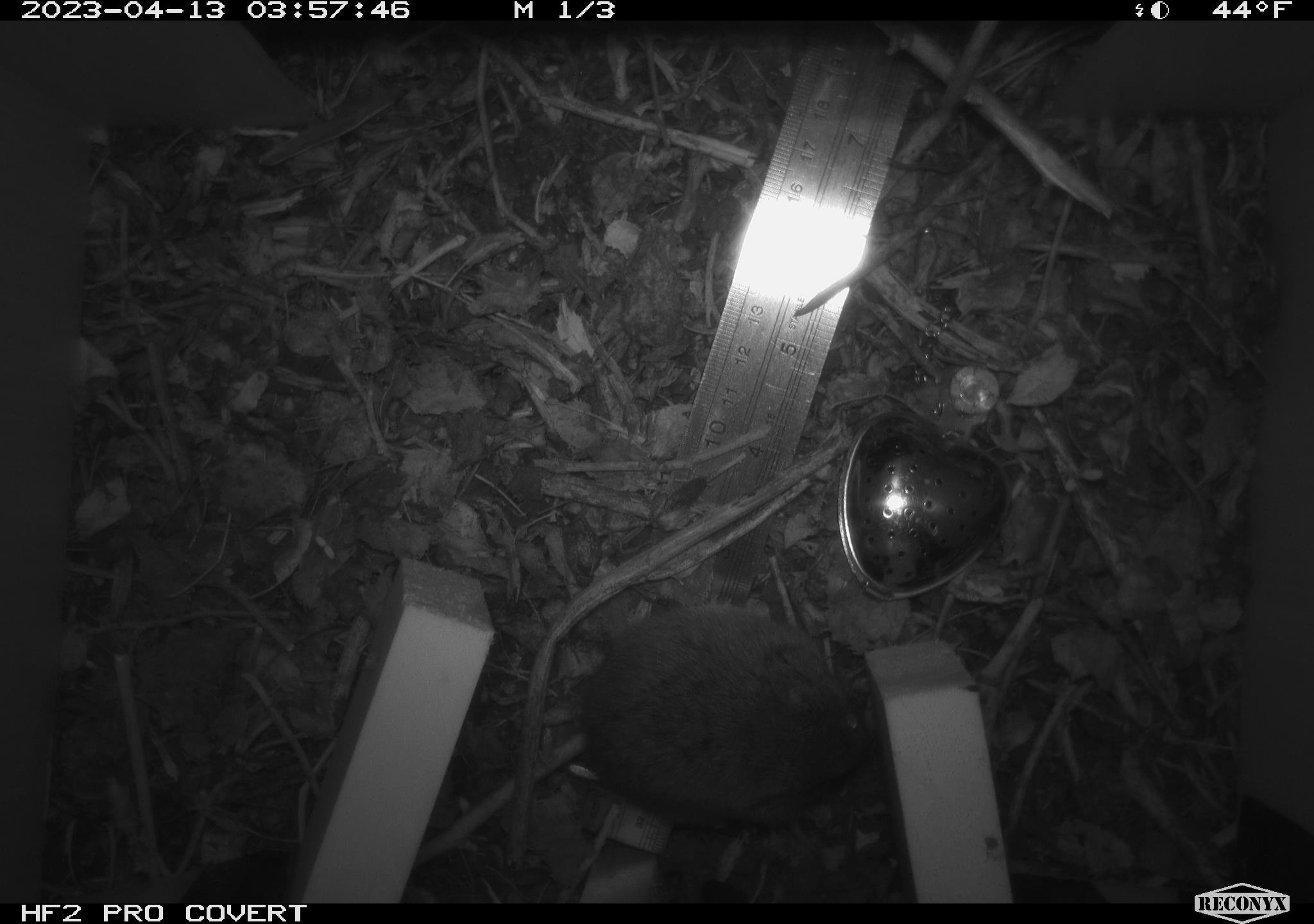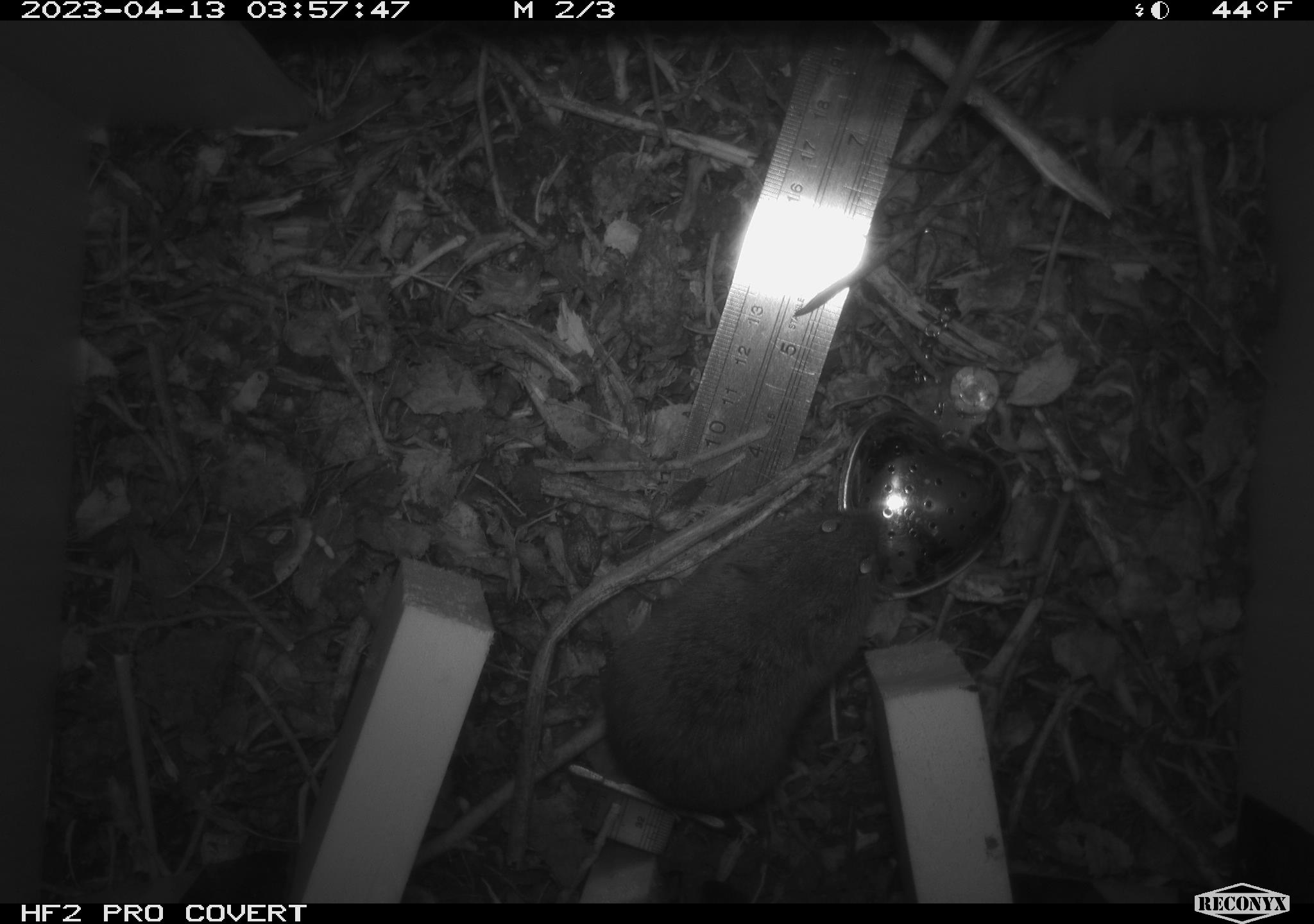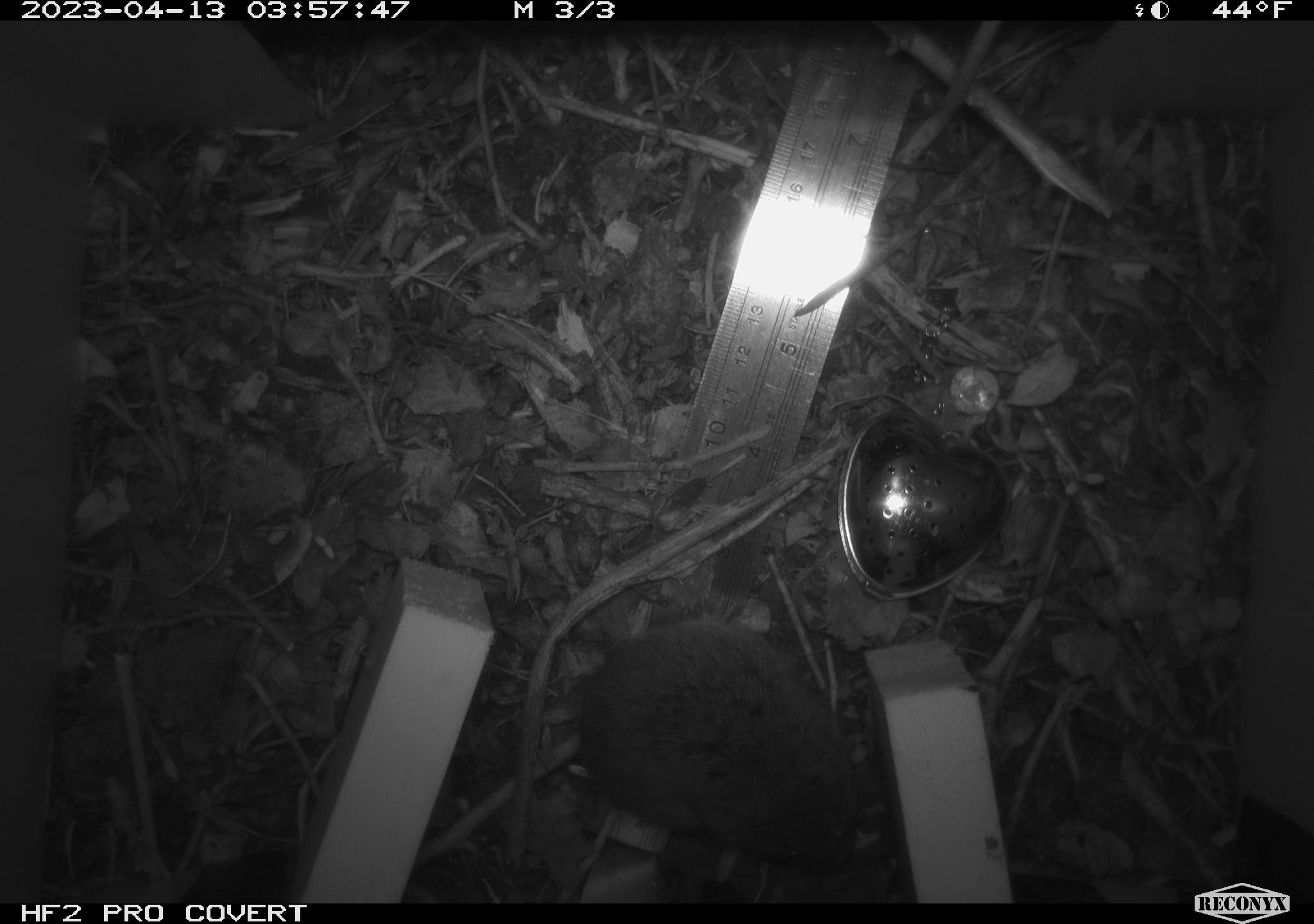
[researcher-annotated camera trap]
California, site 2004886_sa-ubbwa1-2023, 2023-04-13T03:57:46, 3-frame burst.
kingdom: Animalia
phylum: Chordata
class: Mammalia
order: Rodentia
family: Cricetidae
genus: Microtus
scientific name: Microtus californicus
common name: california vole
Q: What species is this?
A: California vole (Microtus californicus).